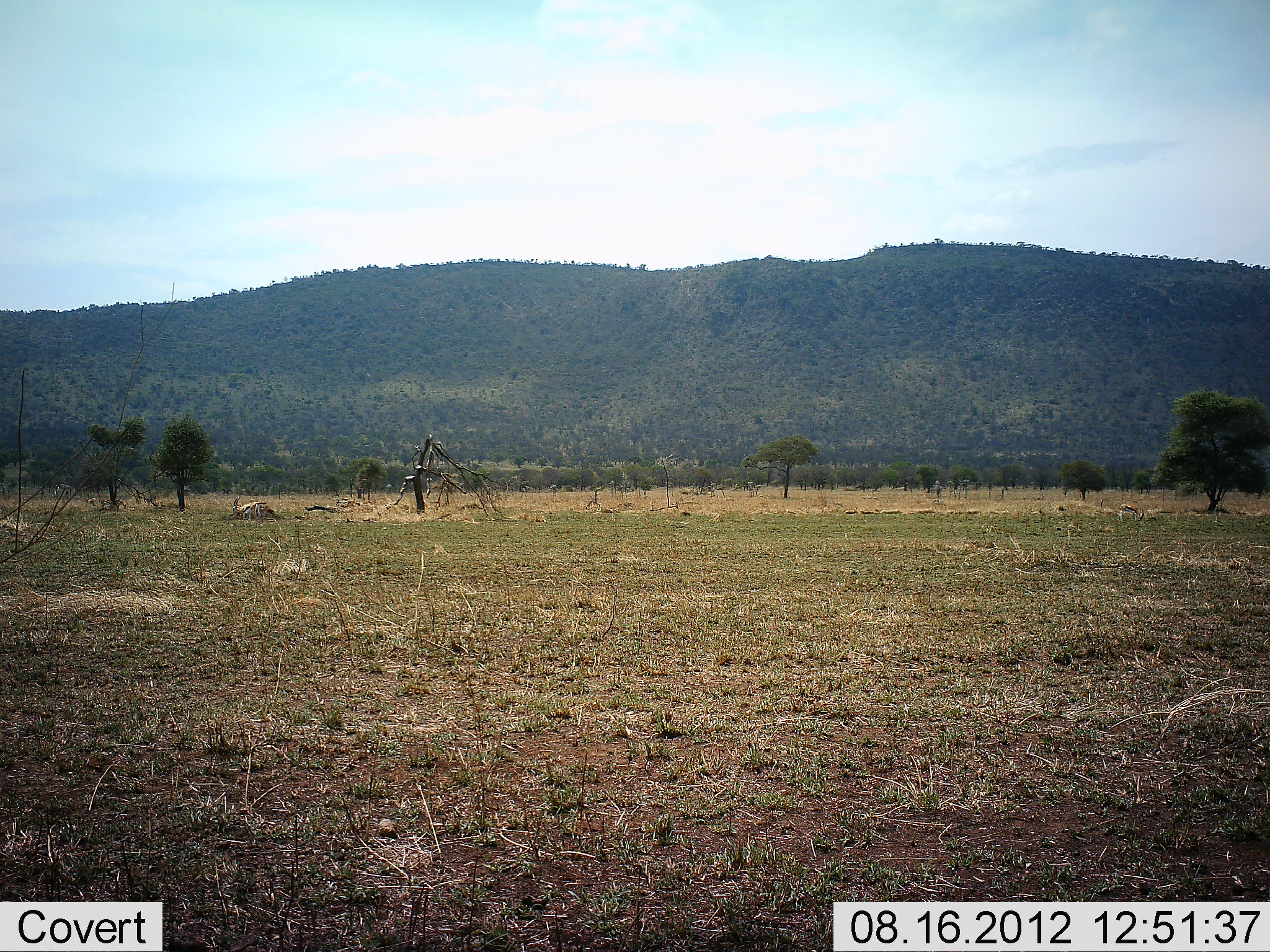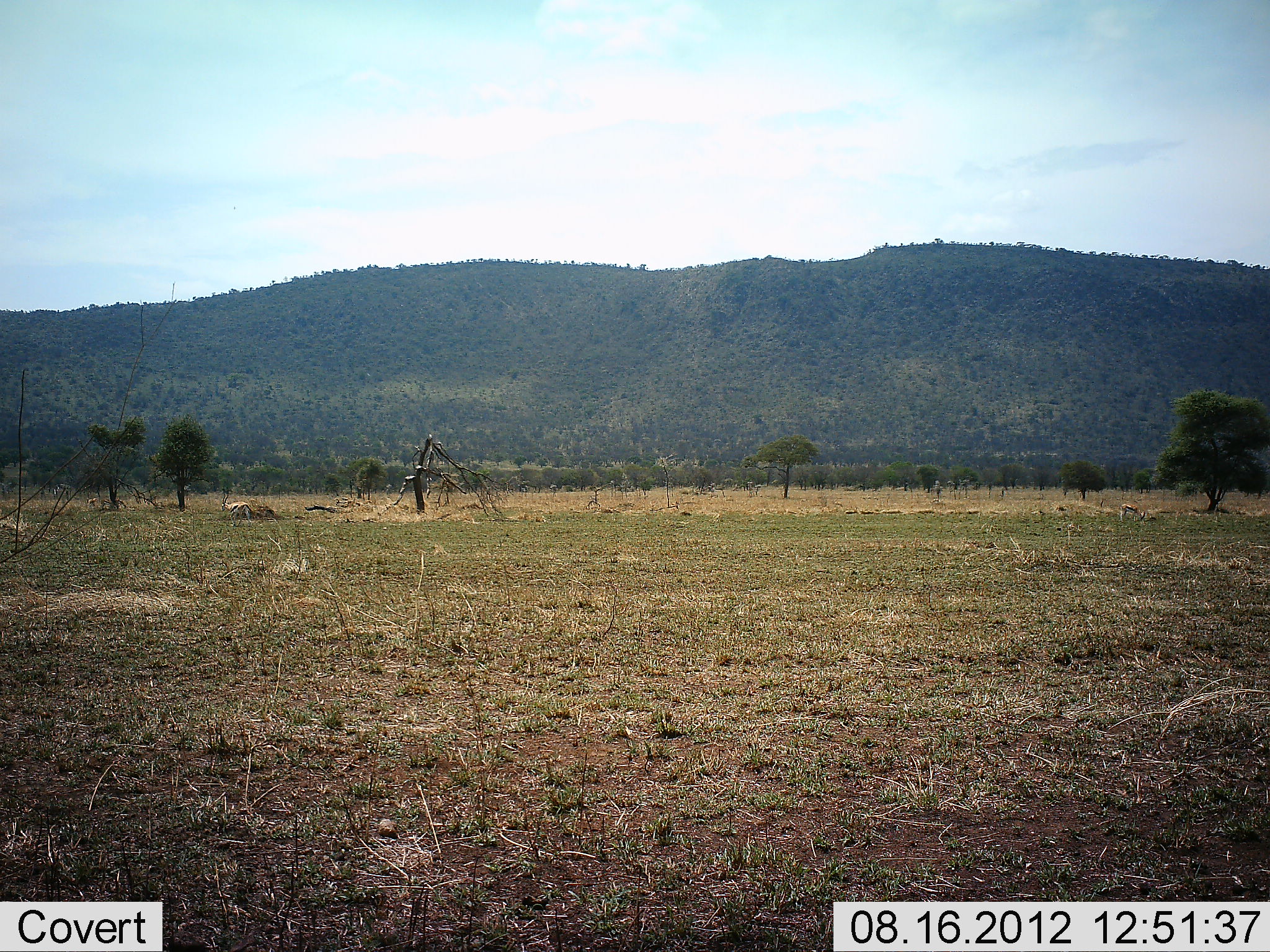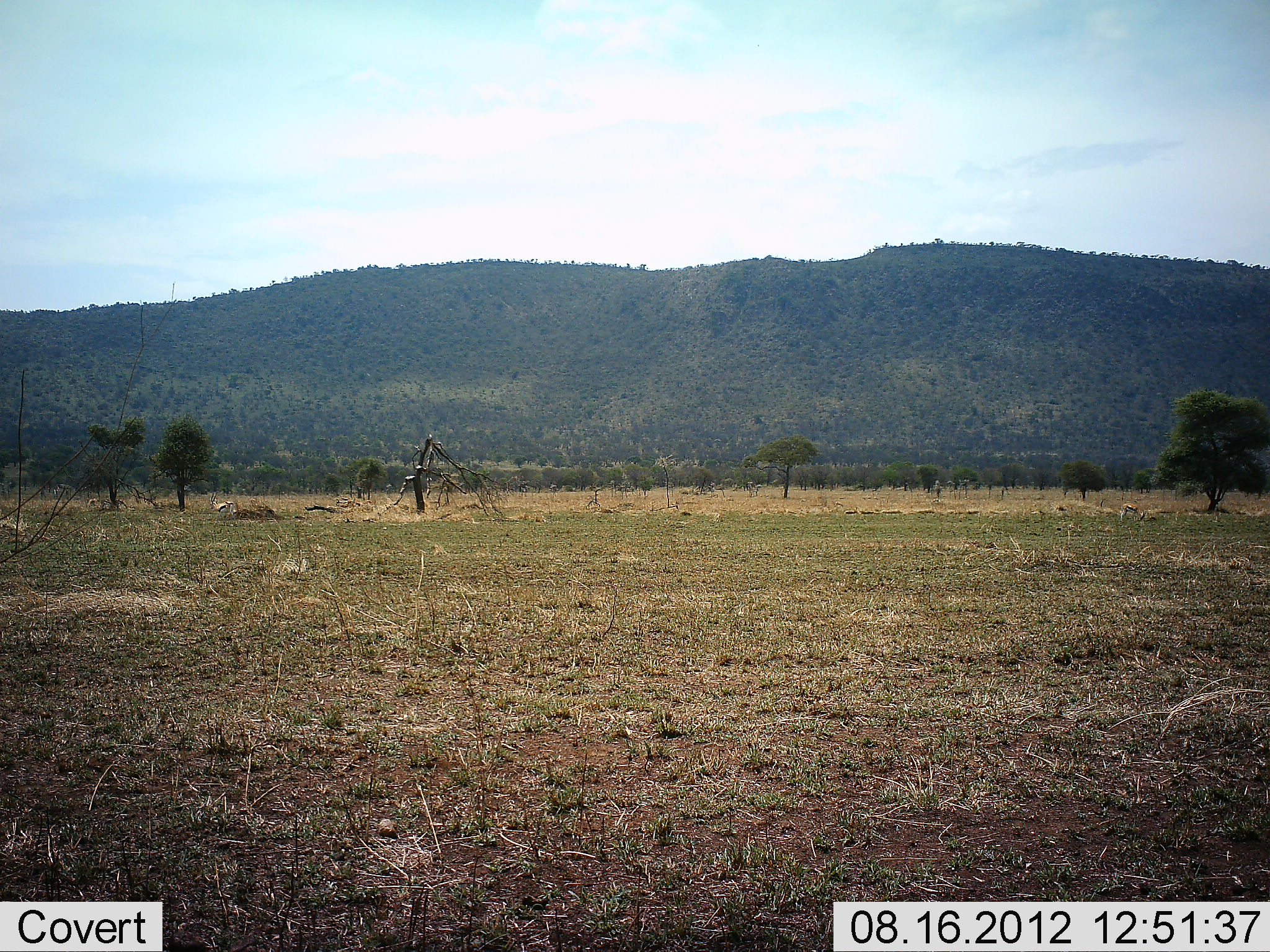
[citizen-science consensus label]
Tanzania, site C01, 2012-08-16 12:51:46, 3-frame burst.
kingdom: Animalia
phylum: Chordata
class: Mammalia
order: Artiodactyla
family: Bovidae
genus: Eudorcas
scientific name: Eudorcas thomsonii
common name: thomson's gazelle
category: gazellethomsons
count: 1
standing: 10%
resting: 0%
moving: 100%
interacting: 0%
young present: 0%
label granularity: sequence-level